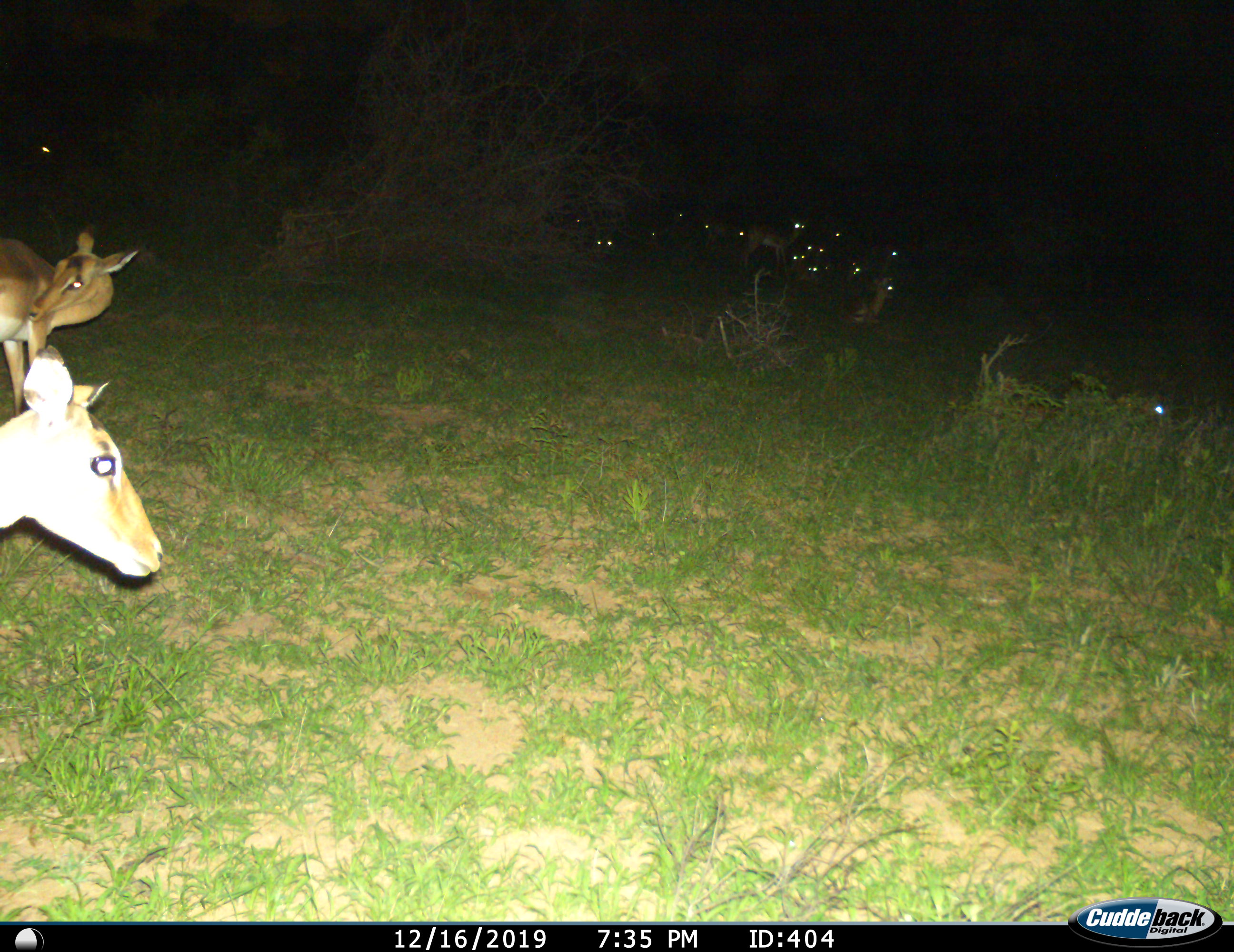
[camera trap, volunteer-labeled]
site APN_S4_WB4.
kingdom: Animalia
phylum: Chordata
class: Mammalia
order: Artiodactyla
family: Bovidae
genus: Aepyceros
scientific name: Aepyceros melampus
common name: impala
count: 11-50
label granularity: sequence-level